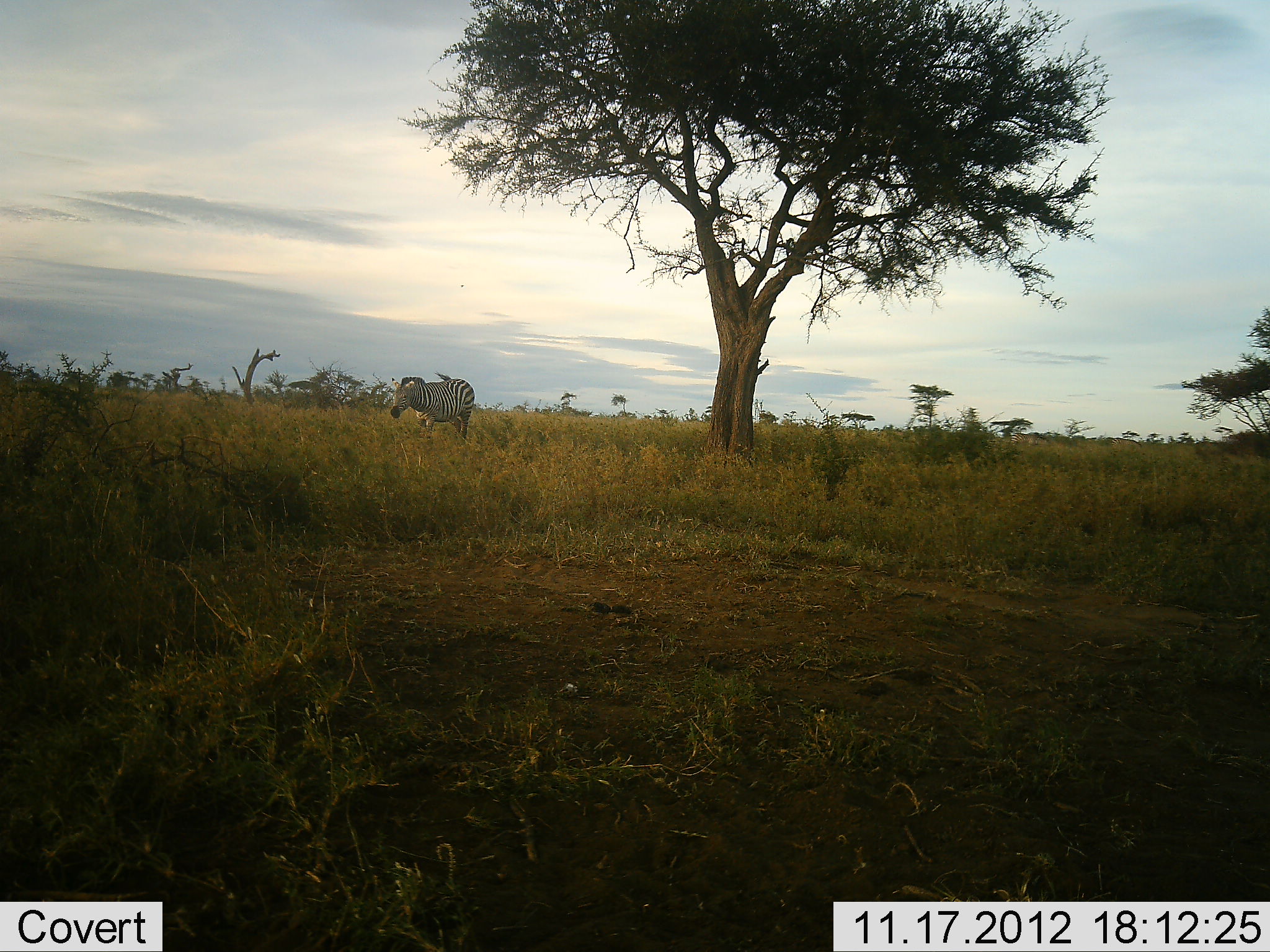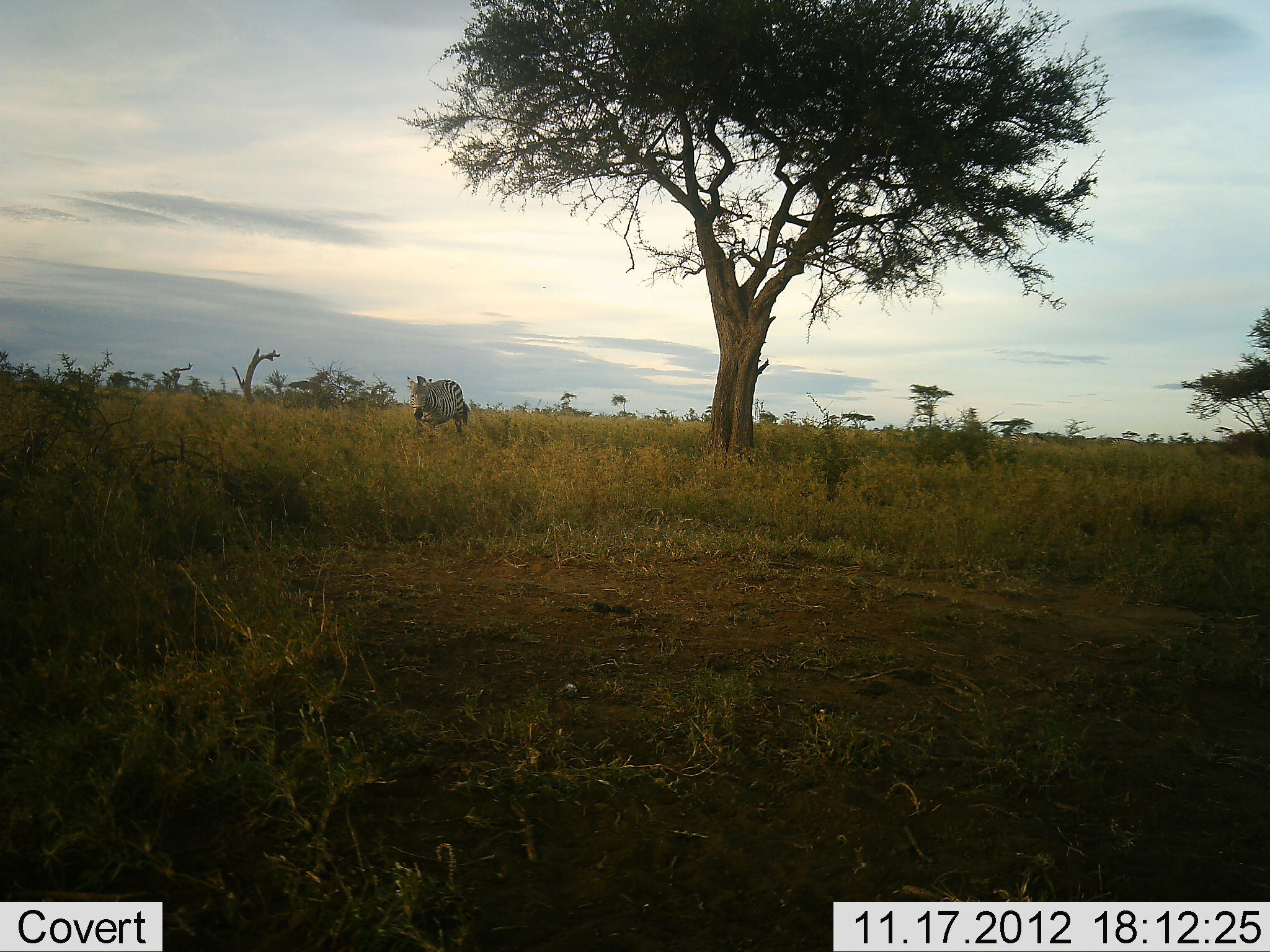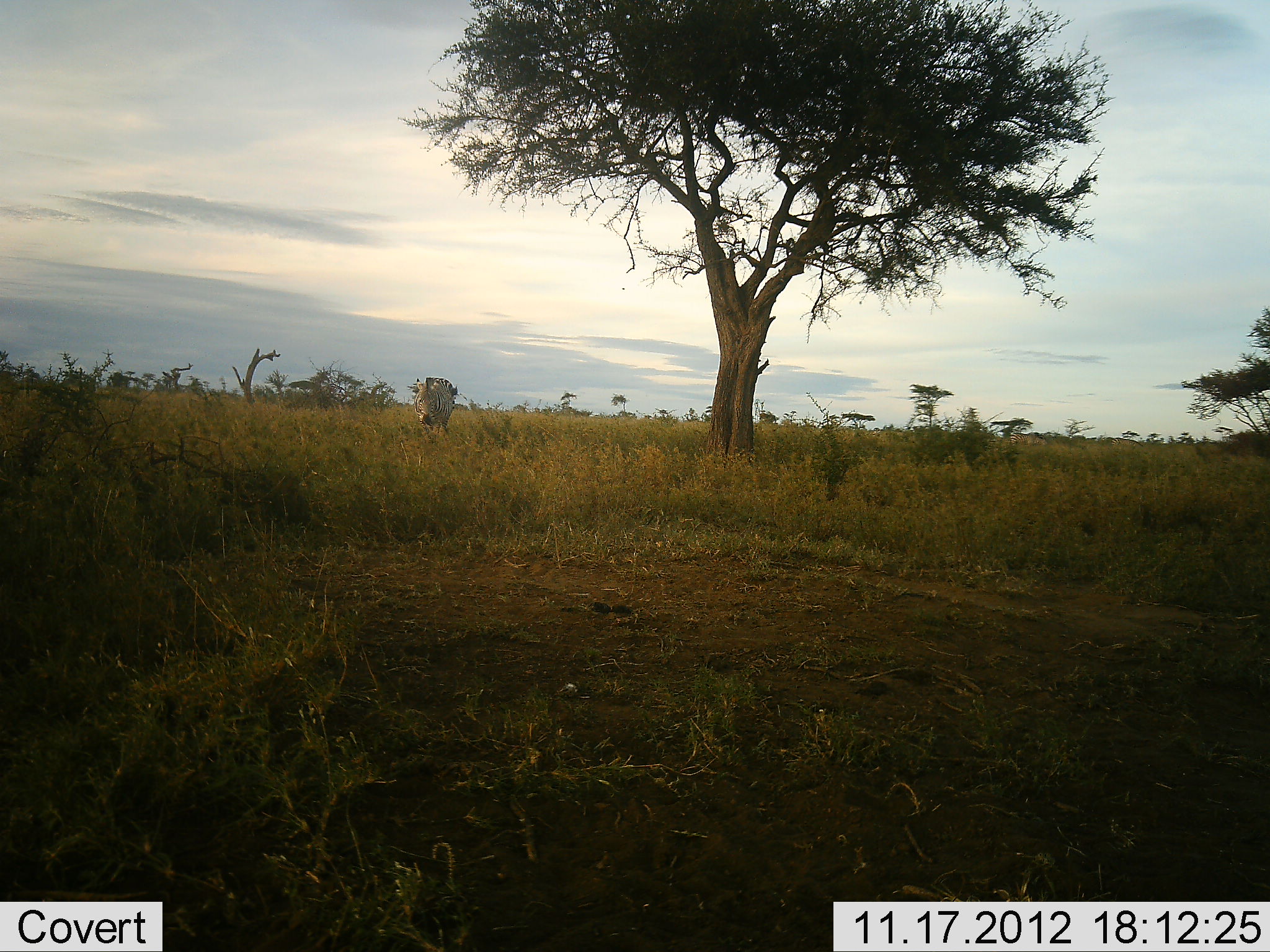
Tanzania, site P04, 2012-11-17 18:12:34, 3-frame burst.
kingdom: Animalia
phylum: Chordata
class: Mammalia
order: Perissodactyla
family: Equidae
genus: Equus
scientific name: Equus quagga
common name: plains zebra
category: zebra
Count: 1.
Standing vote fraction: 40%.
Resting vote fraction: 0%.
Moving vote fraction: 70%.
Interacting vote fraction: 0%.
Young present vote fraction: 0%.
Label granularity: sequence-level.